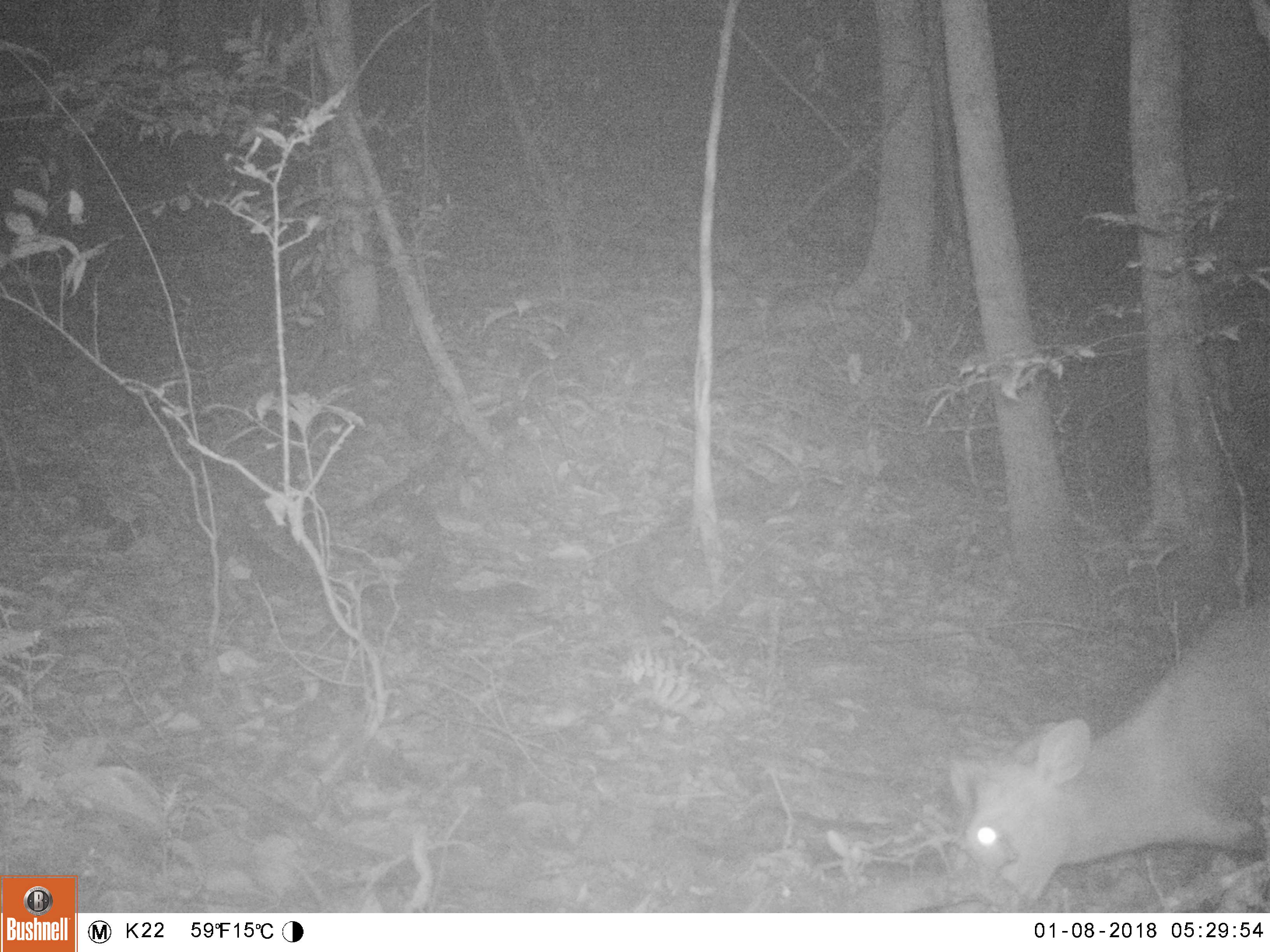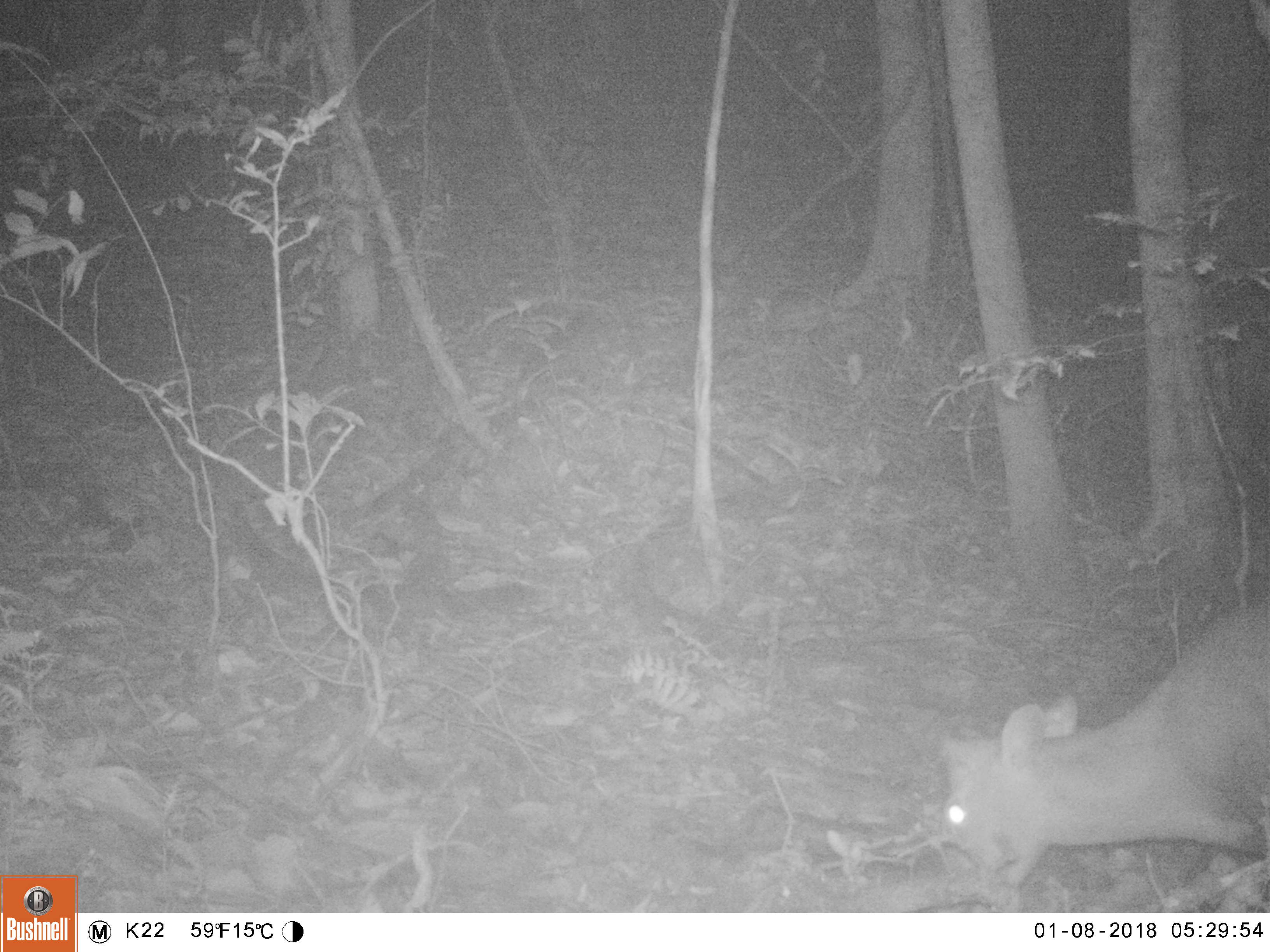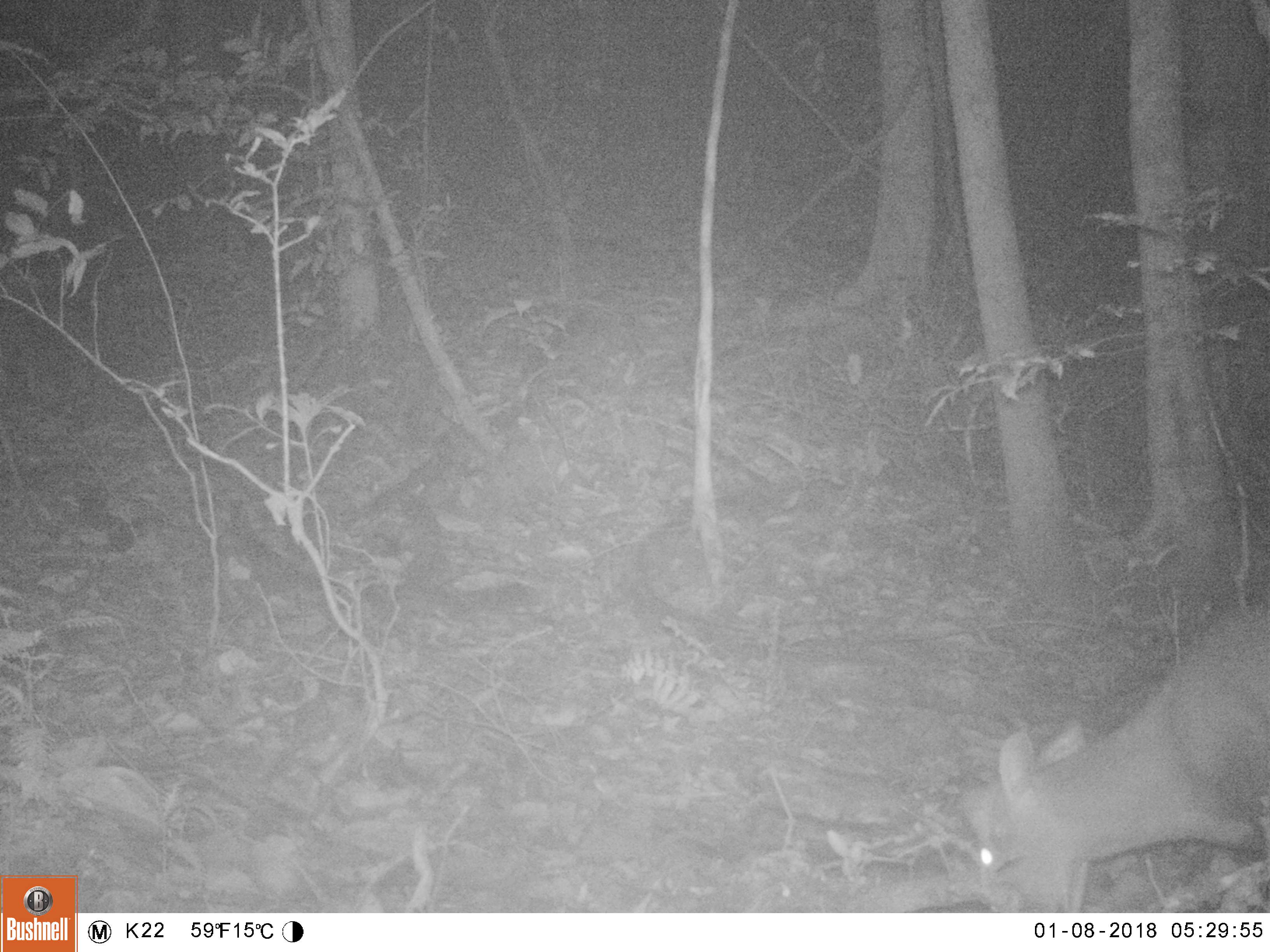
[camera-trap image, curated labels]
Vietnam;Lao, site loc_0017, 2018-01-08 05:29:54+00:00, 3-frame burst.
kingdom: Animalia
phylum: Chordata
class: Mammalia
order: Artiodactyla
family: Cervidae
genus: Muntiacus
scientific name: Muntiacus rooseveltorum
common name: roosevelt's muntjac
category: roosevelts muntjac group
Roosevelts muntjac group (roosevelt's muntjac) (Muntiacus rooseveltorum). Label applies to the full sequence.